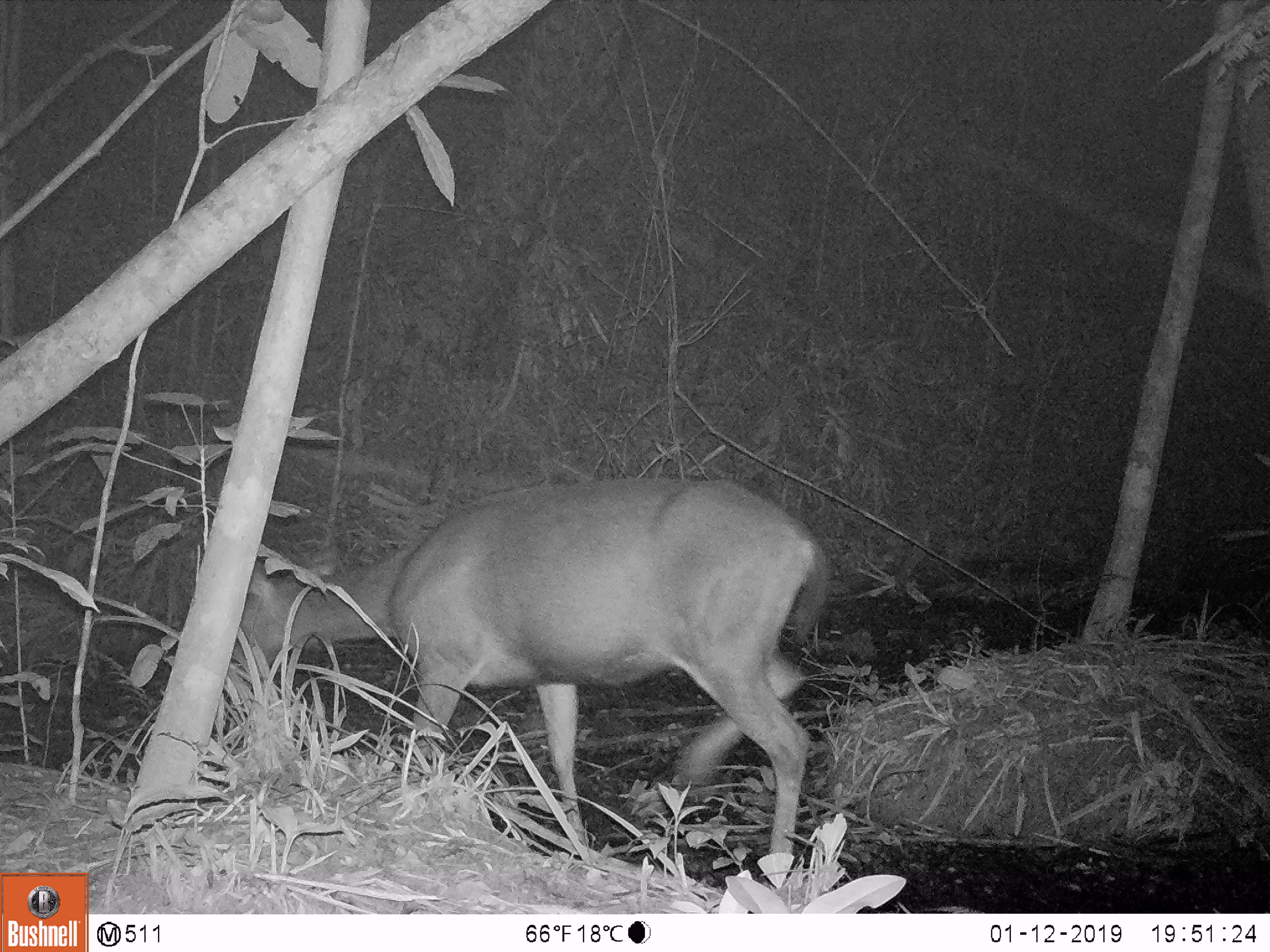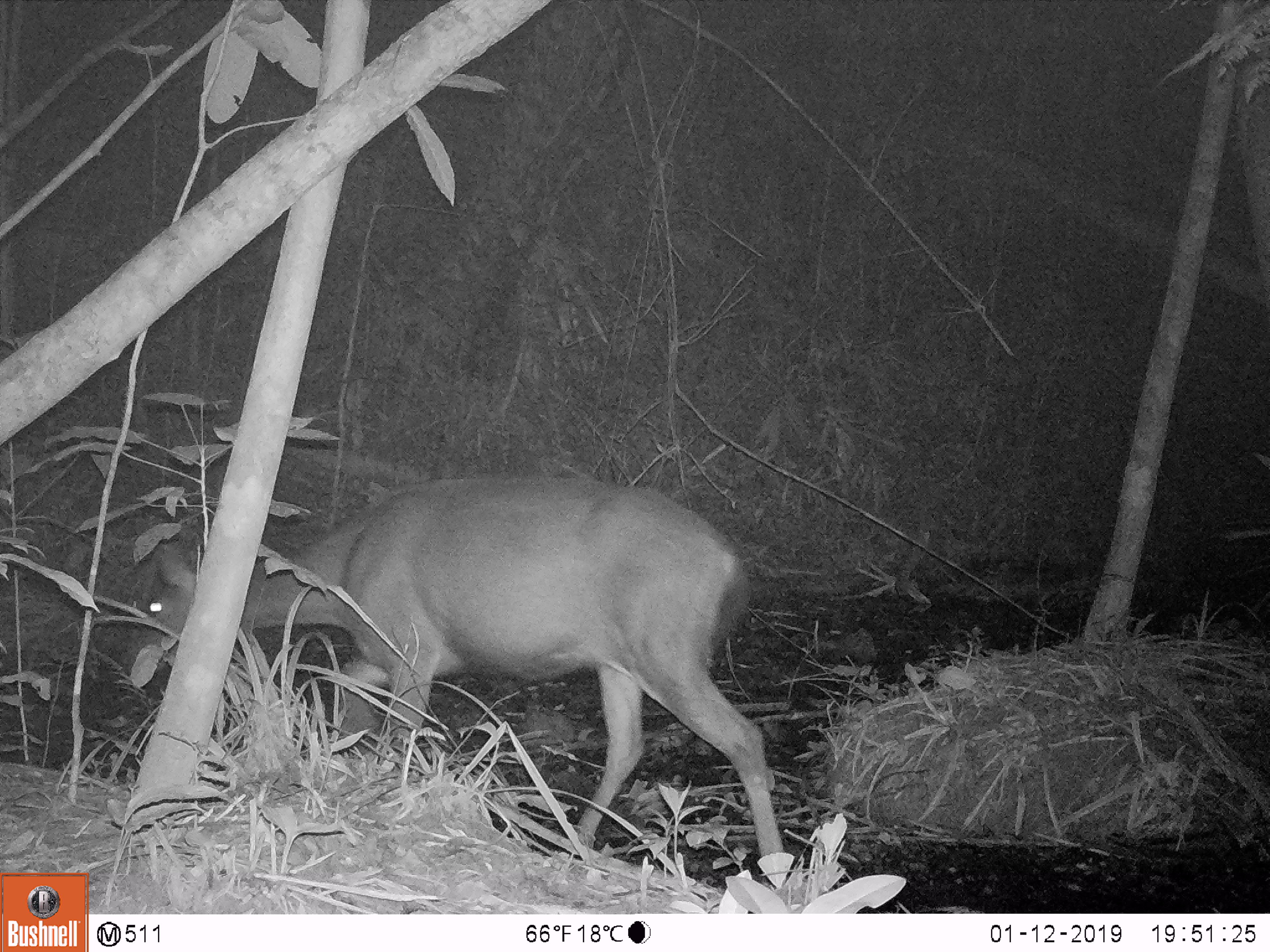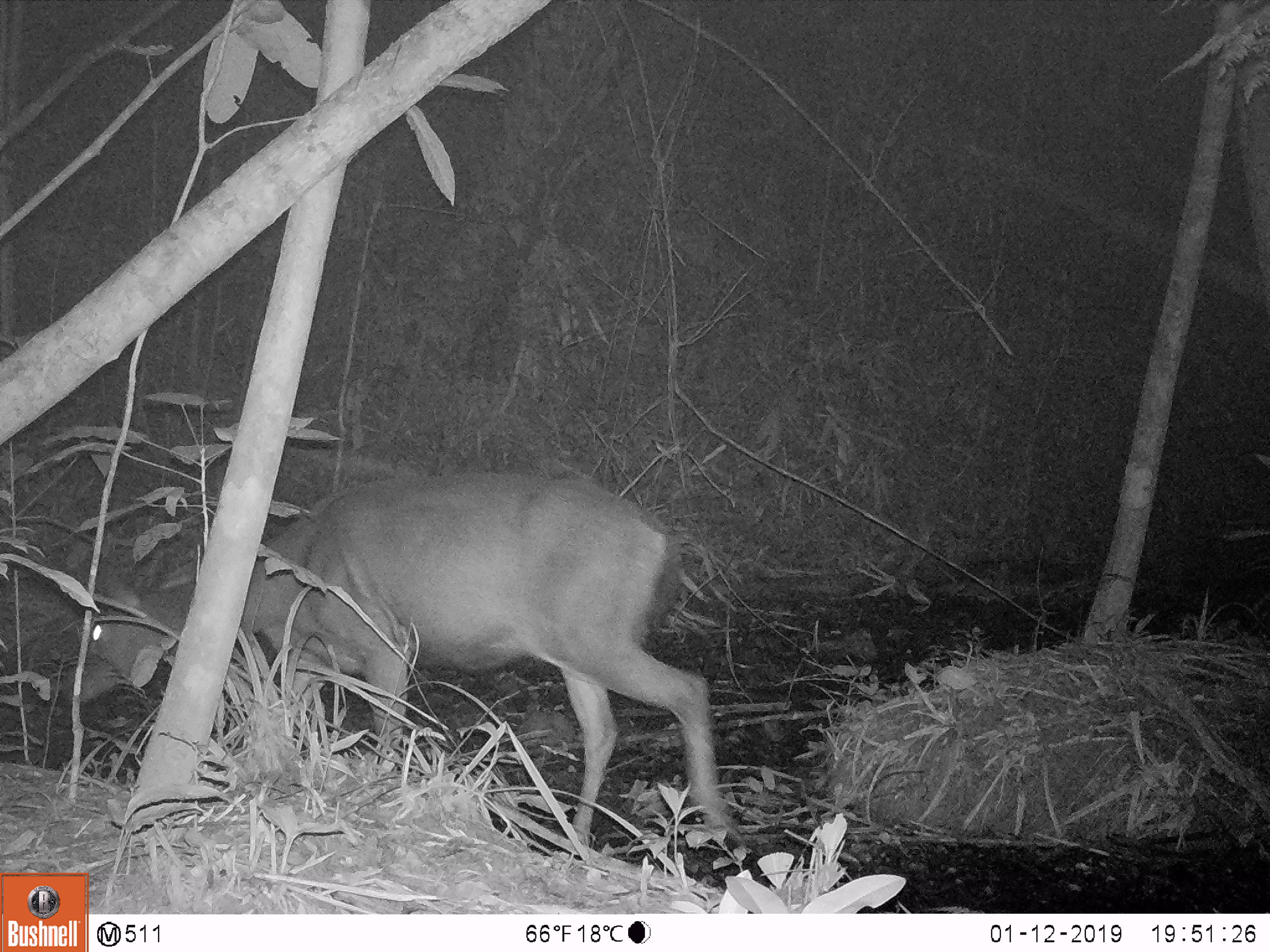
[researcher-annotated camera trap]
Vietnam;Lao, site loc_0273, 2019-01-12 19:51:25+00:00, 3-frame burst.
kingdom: Animalia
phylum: Chordata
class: Mammalia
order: Artiodactyla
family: Cervidae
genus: Rusa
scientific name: Rusa unicolor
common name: sambar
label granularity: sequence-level